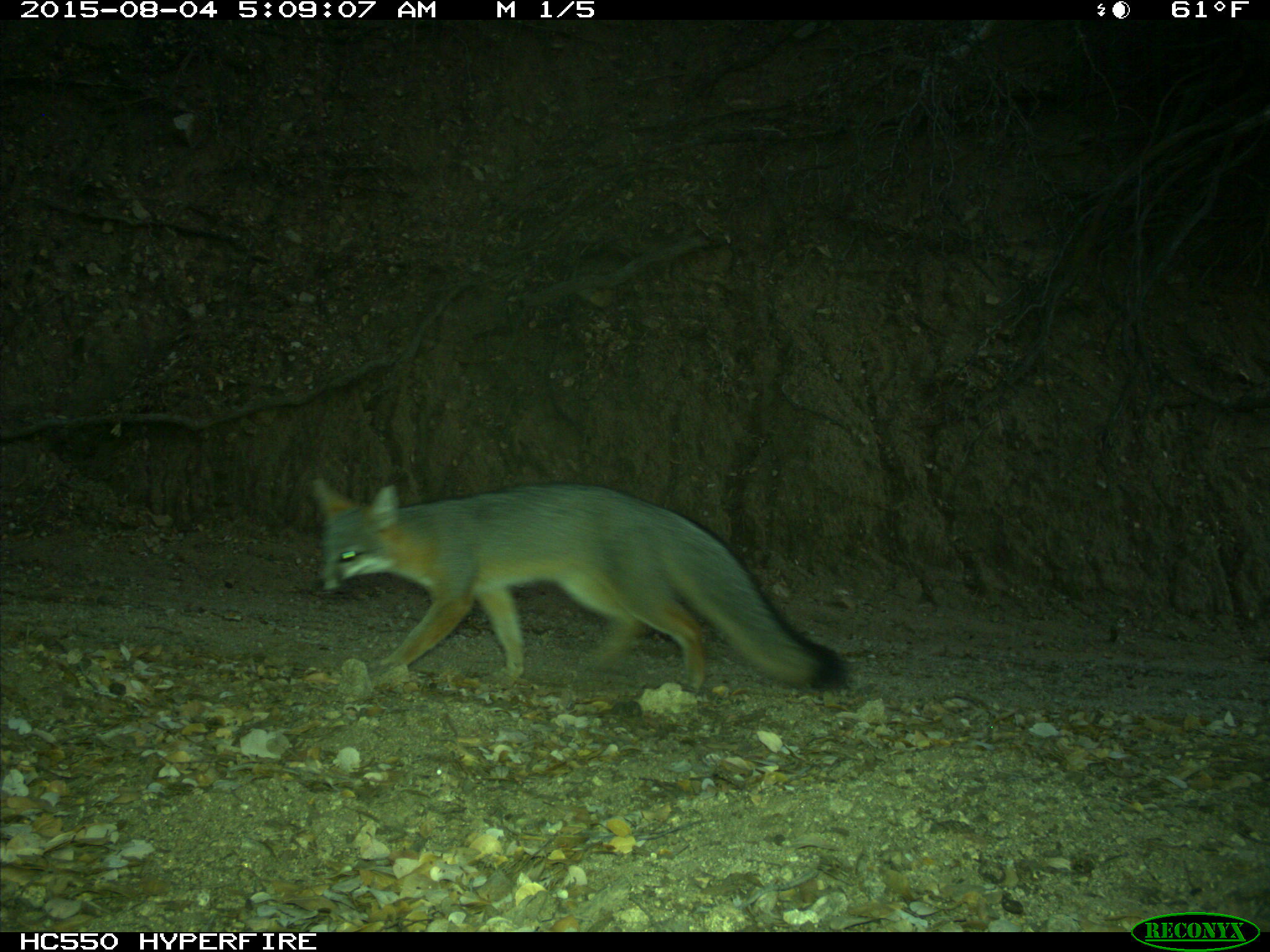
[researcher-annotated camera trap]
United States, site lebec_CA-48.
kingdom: Animalia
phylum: Chordata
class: Mammalia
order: Carnivora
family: Canidae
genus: Urocyon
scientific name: Urocyon cinereoargenteus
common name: gray fox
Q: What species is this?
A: Urocyon cinereoargenteus (gray fox).